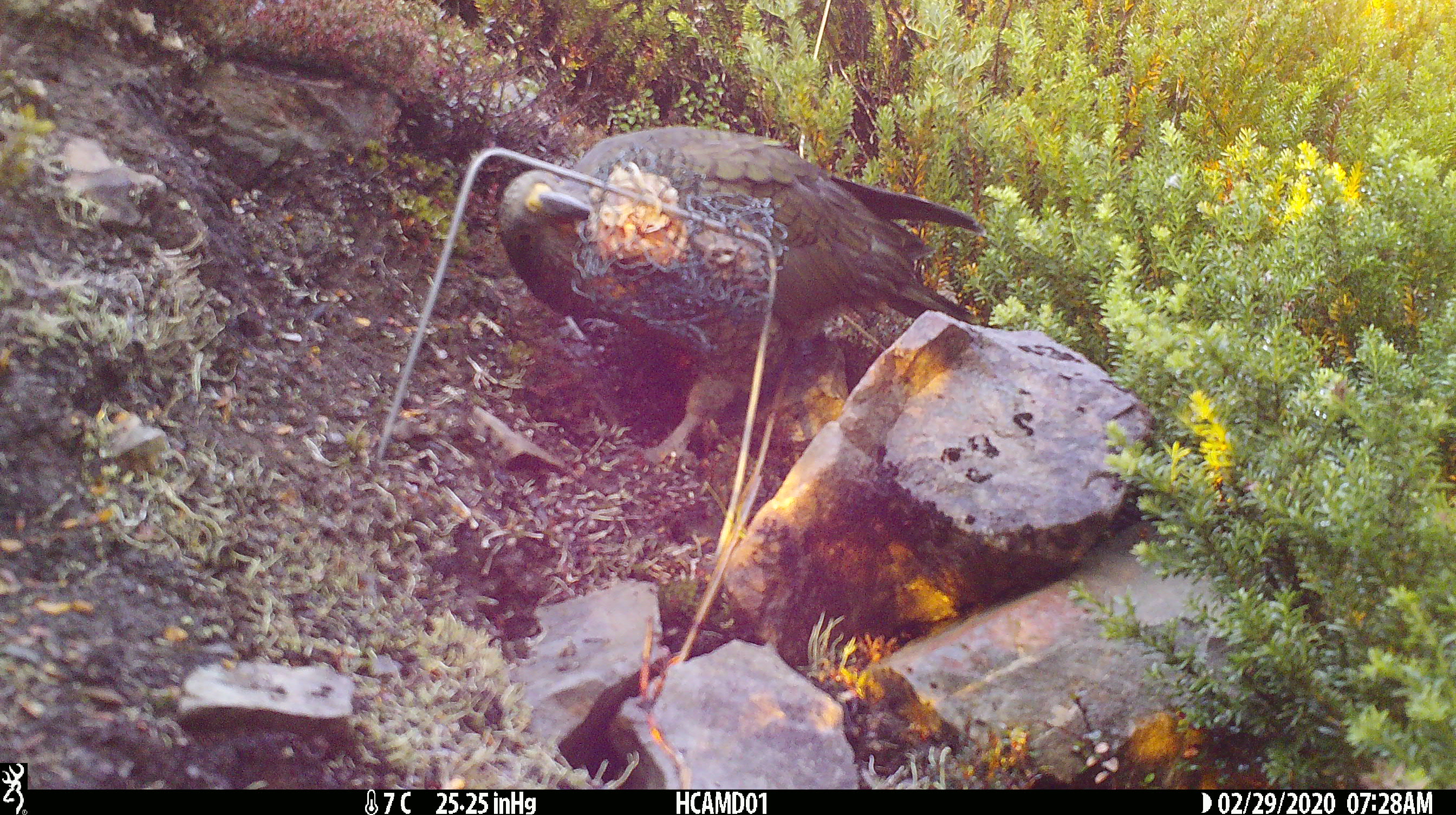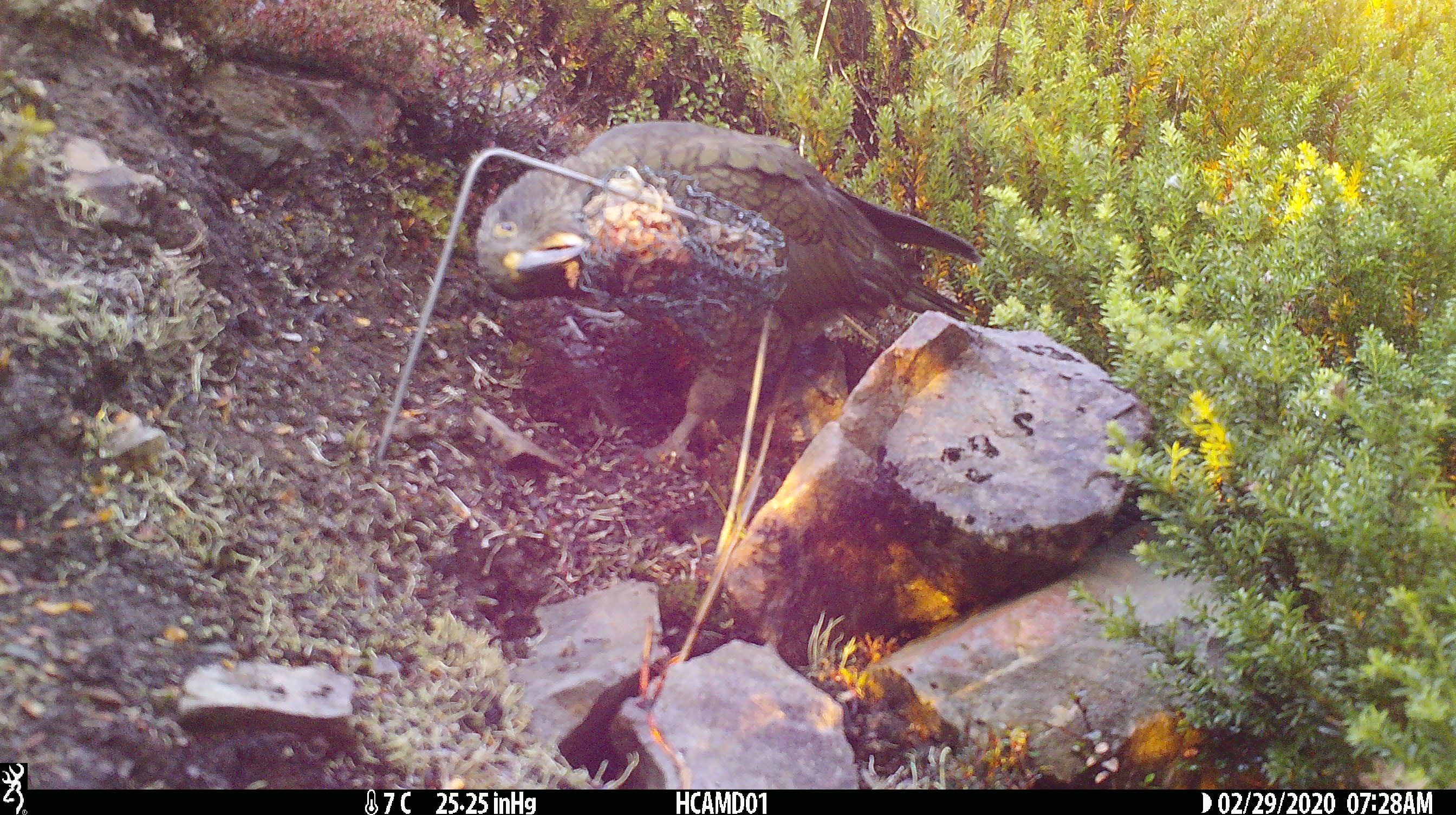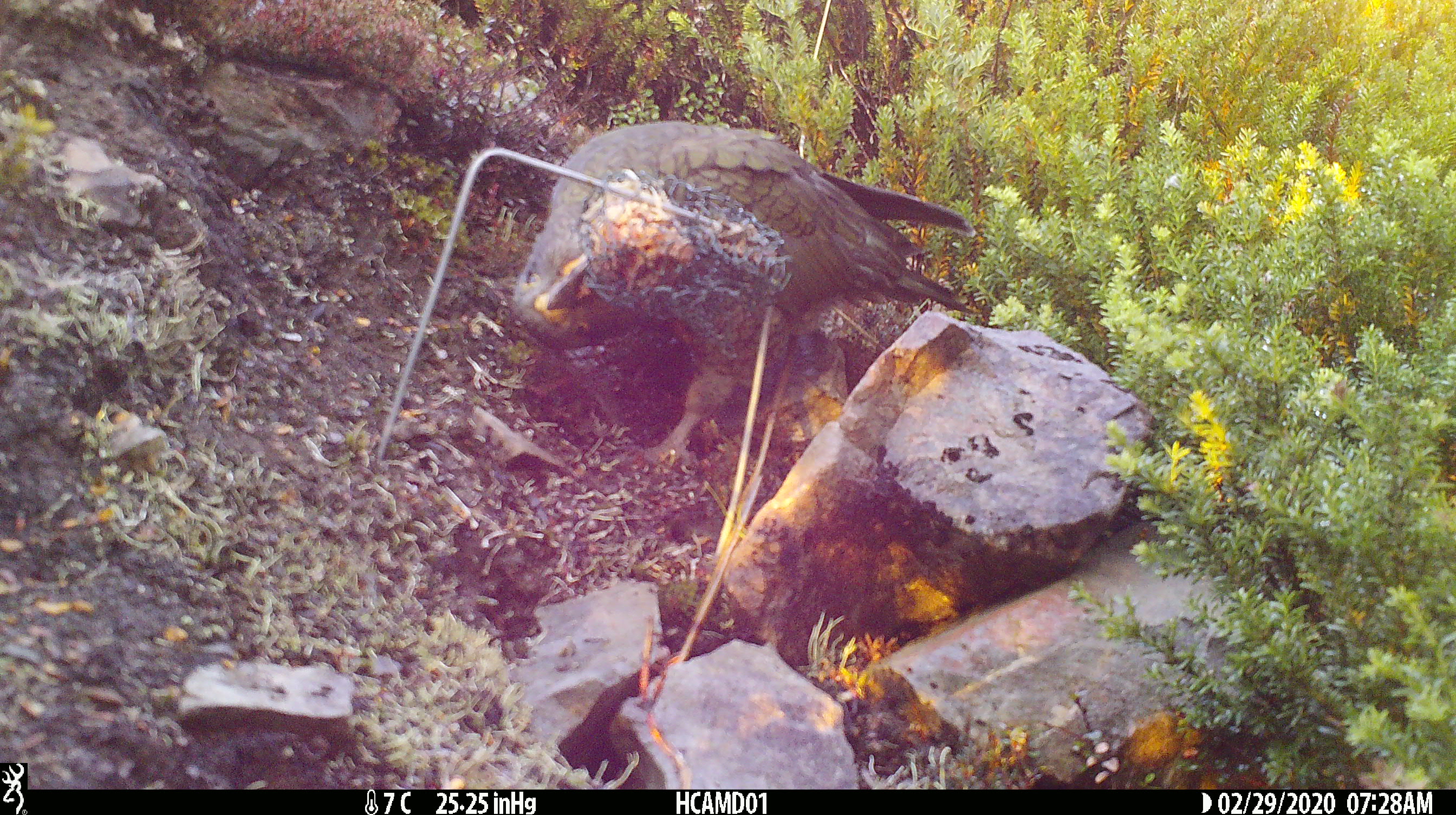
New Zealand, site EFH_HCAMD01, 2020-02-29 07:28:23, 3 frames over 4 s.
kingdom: Animalia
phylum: Chordata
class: Aves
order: Psittaciformes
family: Strigopidae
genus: Nestor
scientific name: Nestor notabilis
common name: kea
Kea (Nestor notabilis).